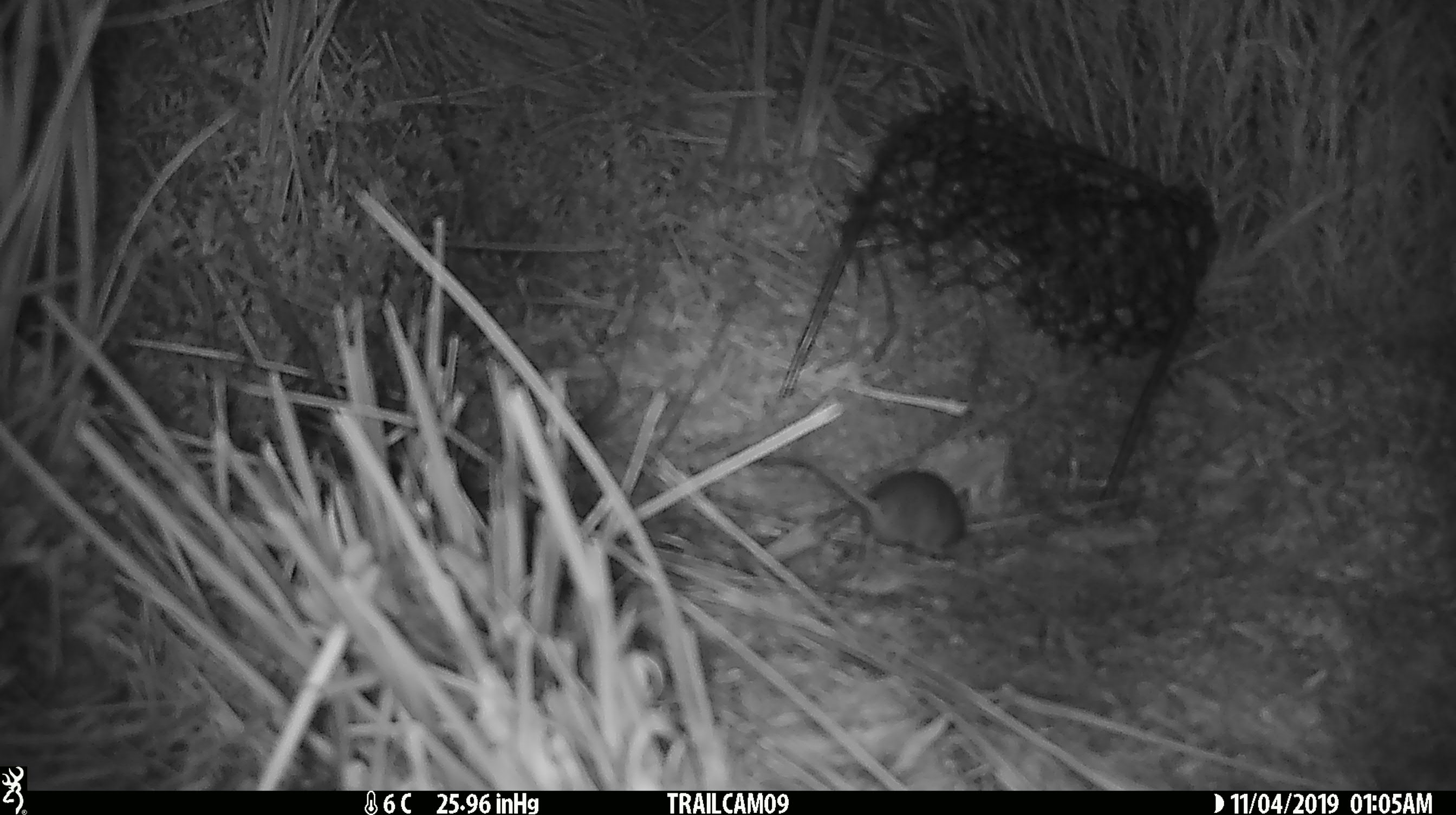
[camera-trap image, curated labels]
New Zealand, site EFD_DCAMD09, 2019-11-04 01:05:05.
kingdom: Animalia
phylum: Chordata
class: Mammalia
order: Rodentia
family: Muridae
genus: Mus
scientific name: Mus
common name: mouse